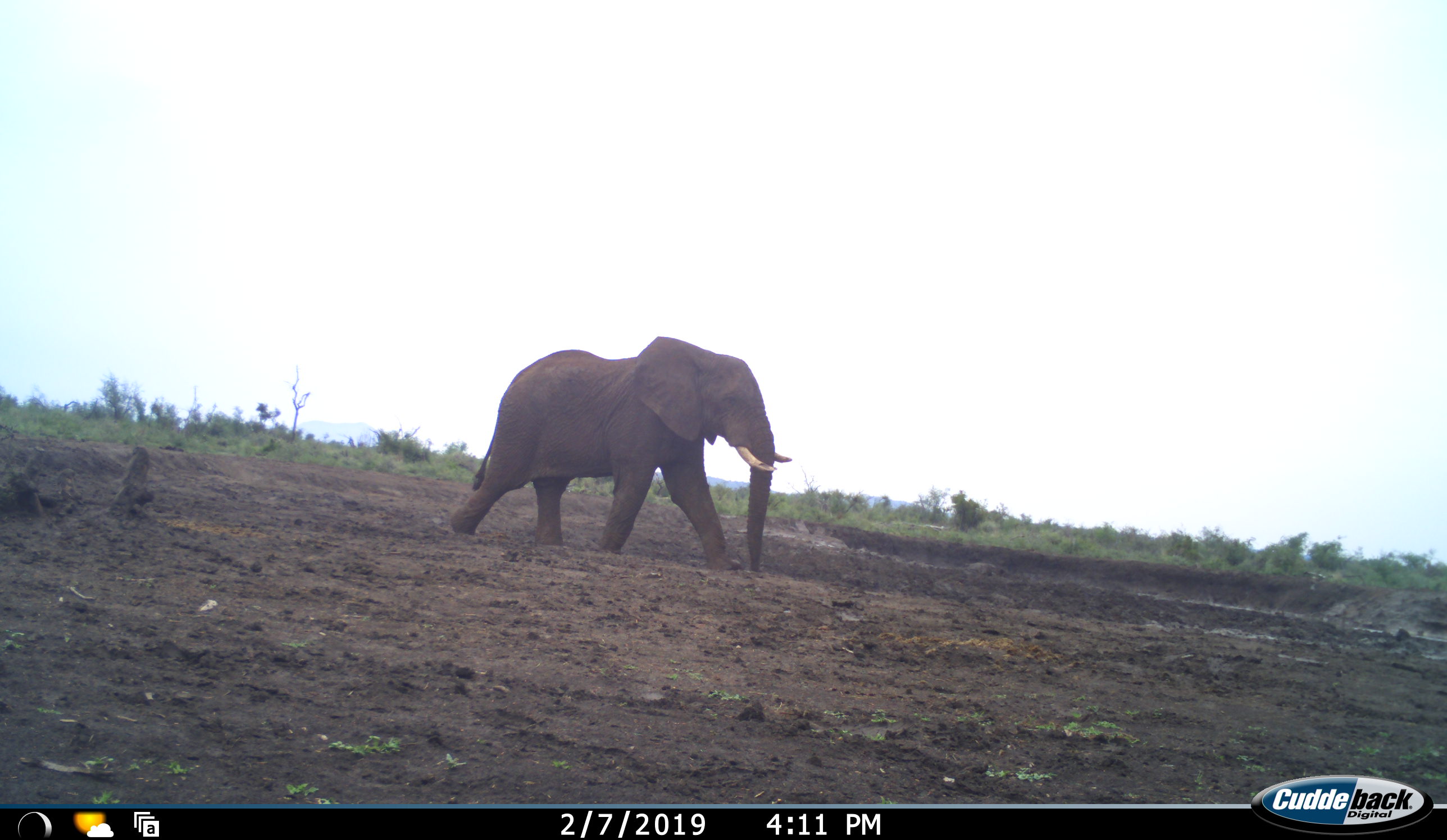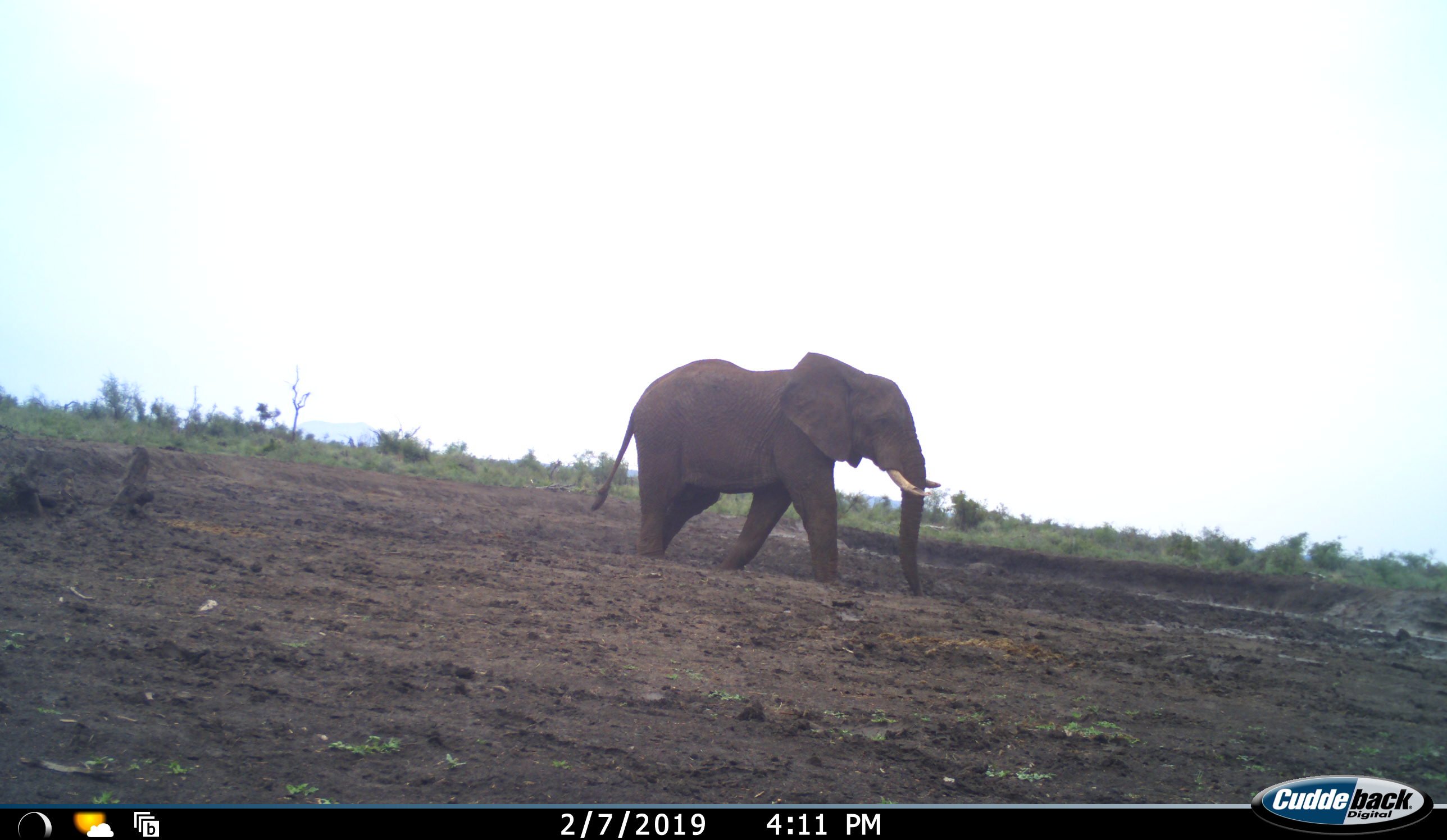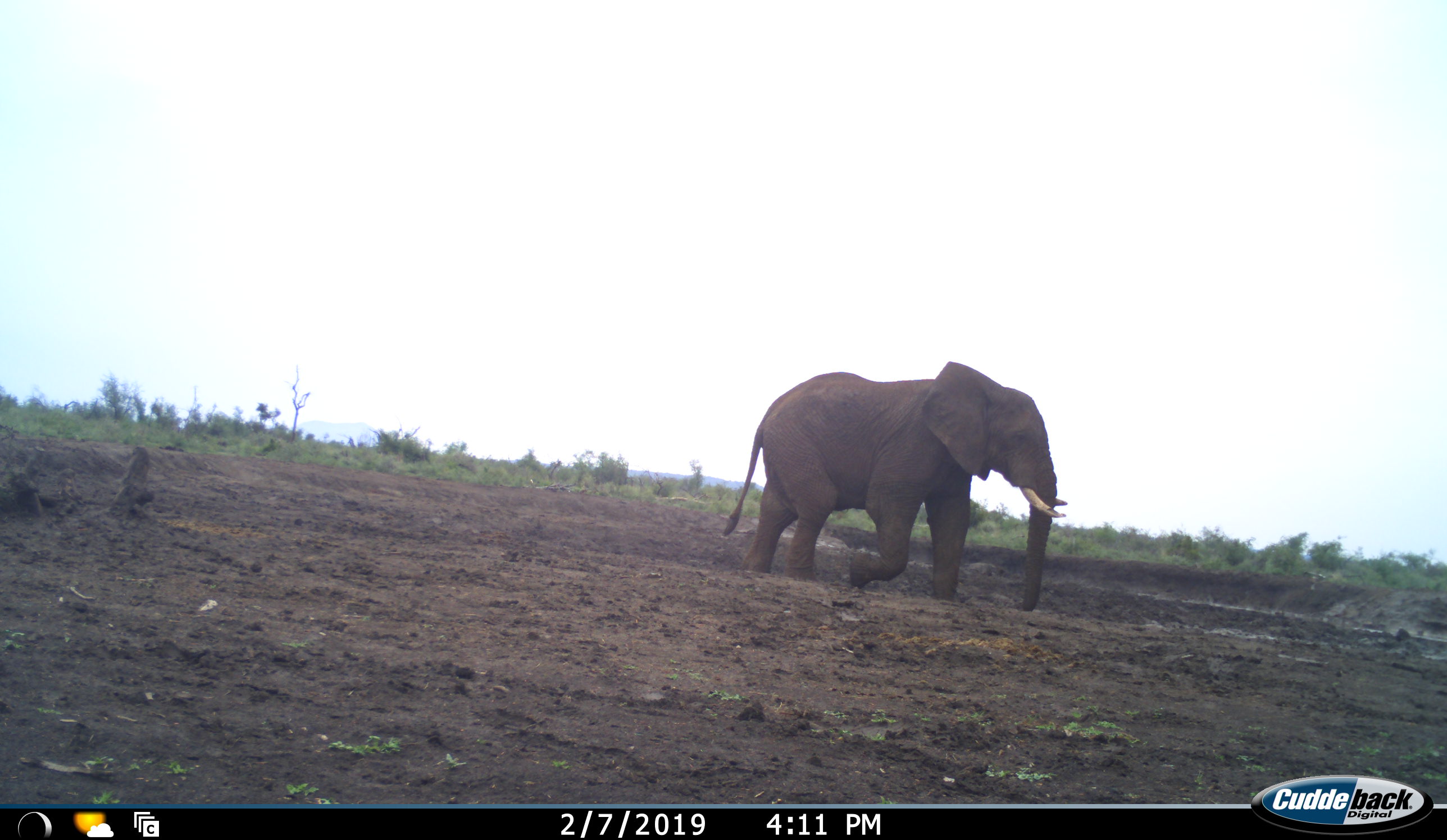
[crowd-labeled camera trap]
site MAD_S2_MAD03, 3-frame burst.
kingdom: Animalia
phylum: Chordata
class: Mammalia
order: Proboscidea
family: Elephantidae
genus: Loxodonta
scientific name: Loxodonta africana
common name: african bush elephant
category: elephant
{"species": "elephant (african bush elephant) (Loxodonta africana)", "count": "1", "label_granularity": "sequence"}